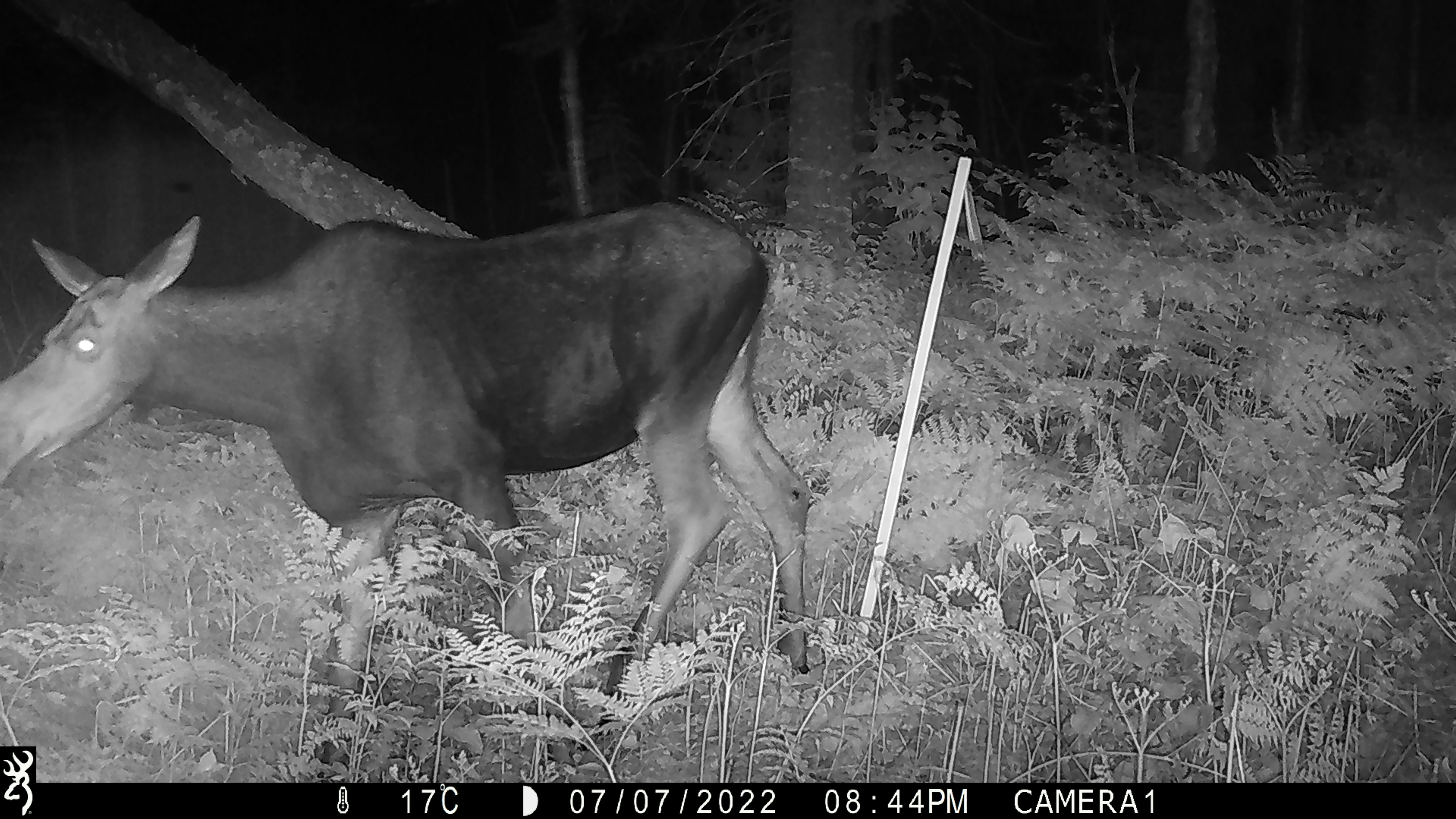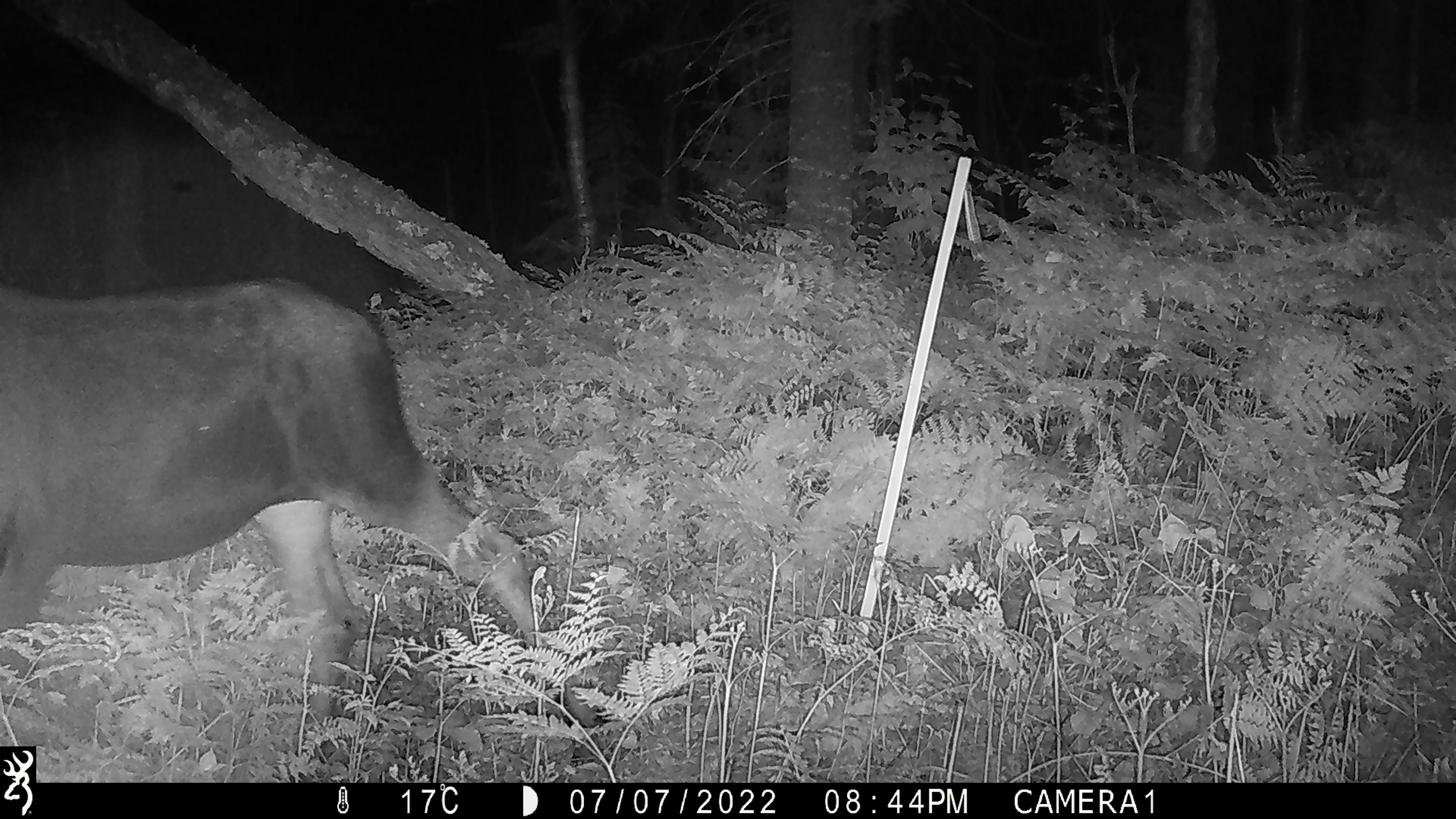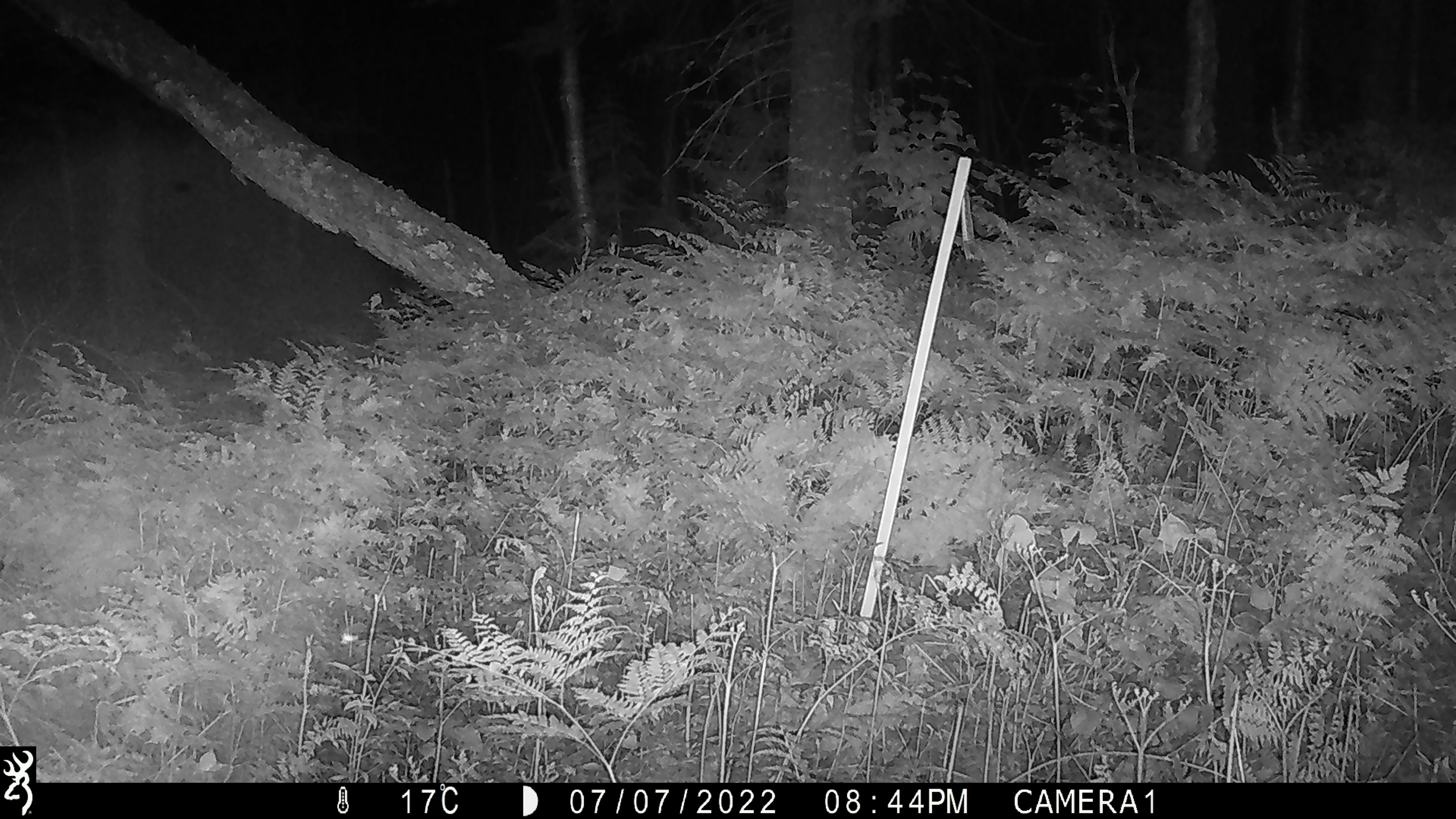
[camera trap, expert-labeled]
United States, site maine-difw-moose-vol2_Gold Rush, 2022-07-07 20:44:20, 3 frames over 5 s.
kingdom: Animalia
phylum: Chordata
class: Mammalia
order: Artiodactyla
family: Cervidae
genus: Alces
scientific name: Alces alces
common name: moose